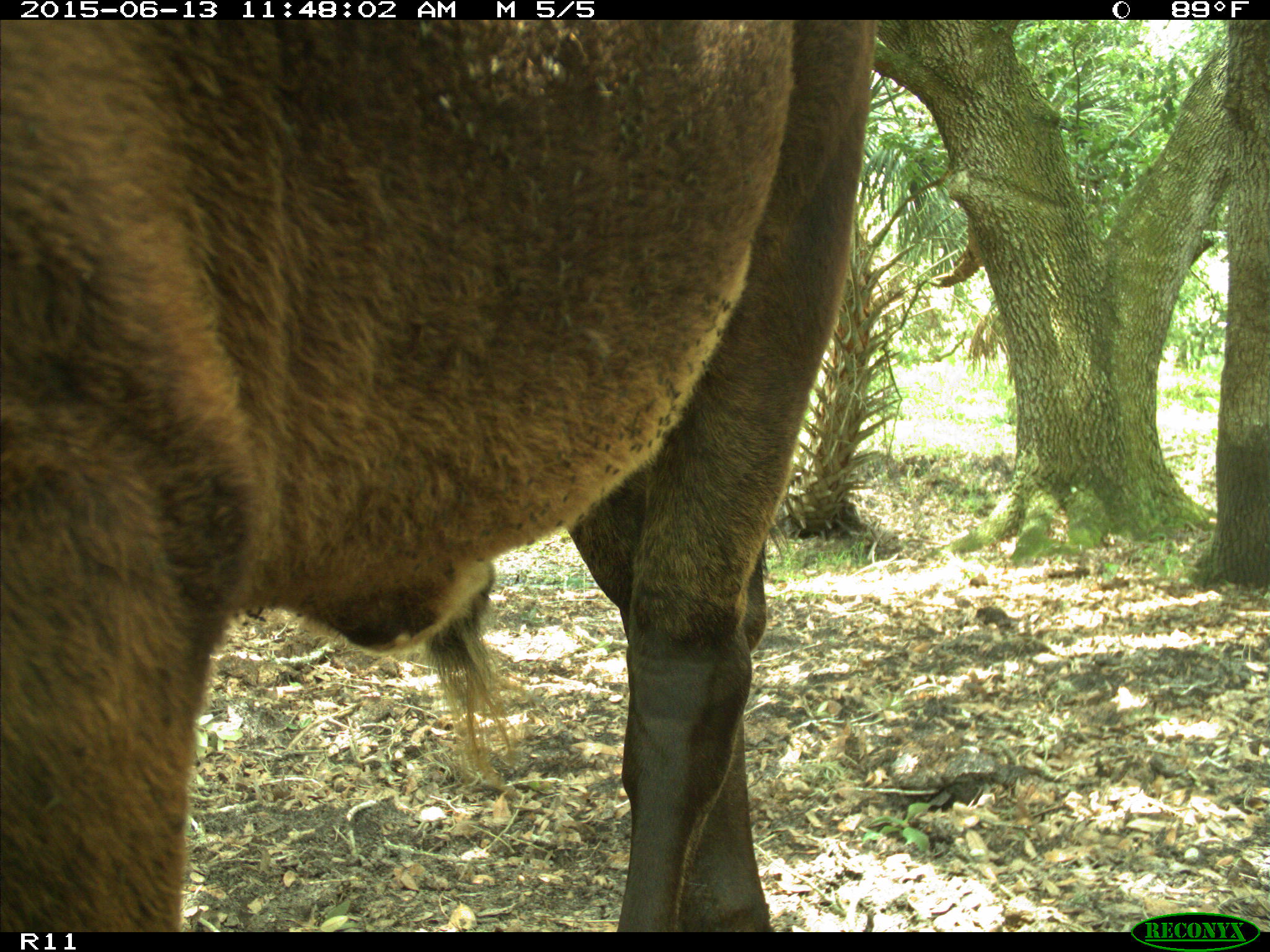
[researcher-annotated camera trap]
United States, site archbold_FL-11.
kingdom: Animalia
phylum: Chordata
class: Mammalia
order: Artiodactyla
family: Bovidae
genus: Bos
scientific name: Bos taurus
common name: domestic cow